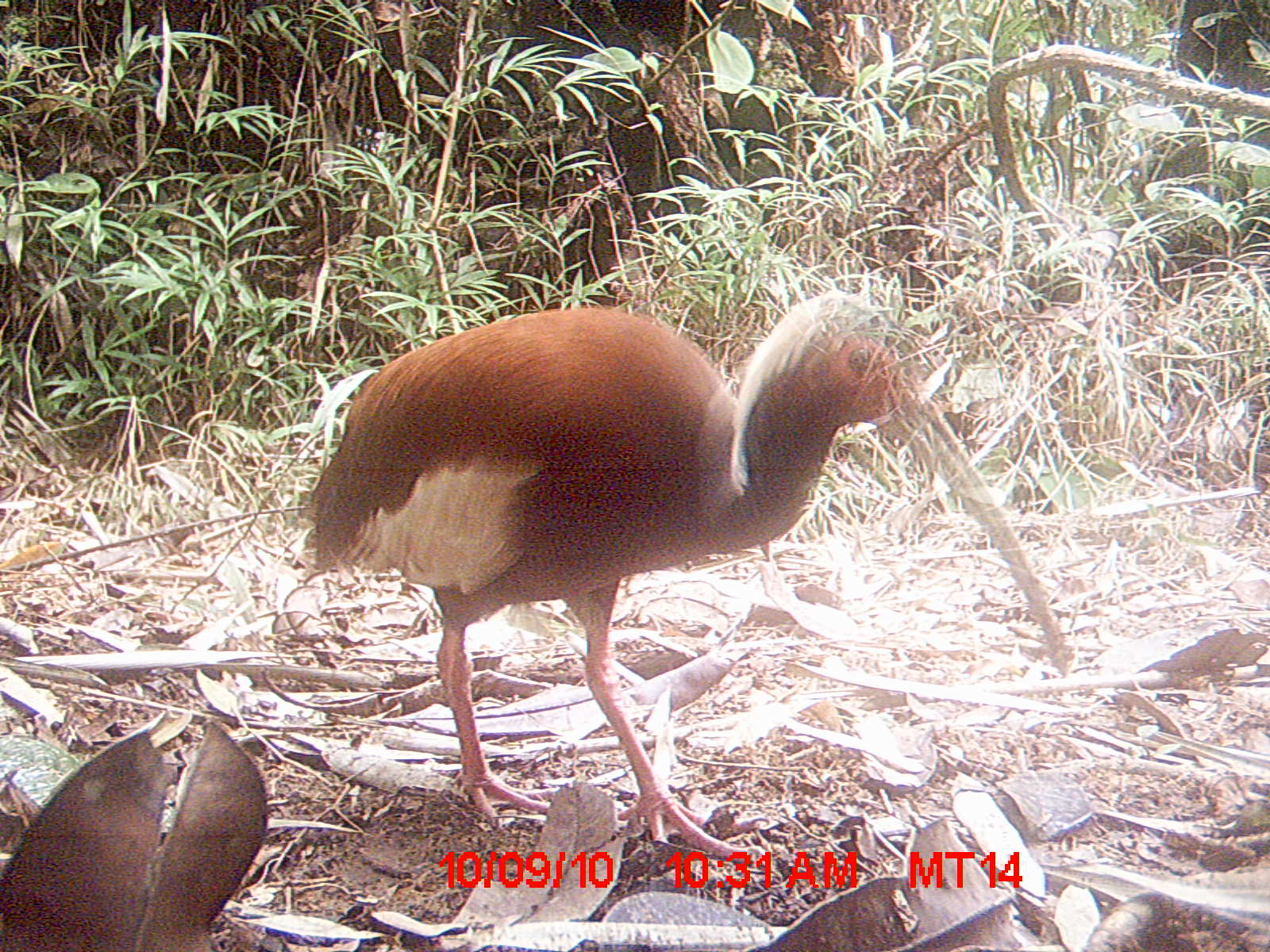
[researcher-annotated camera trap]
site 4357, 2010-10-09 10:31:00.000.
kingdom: Animalia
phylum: Chordata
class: Aves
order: Pelecaniformes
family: Threskiornithidae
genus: Lophotibis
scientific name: Lophotibis cristata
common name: madagascar ibis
Lophotibis cristata (madagascar ibis), count 1.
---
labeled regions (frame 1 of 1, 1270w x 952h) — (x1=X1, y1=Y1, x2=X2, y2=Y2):
lophotibis cristata: (x1=302, y1=286, x2=1074, y2=858)